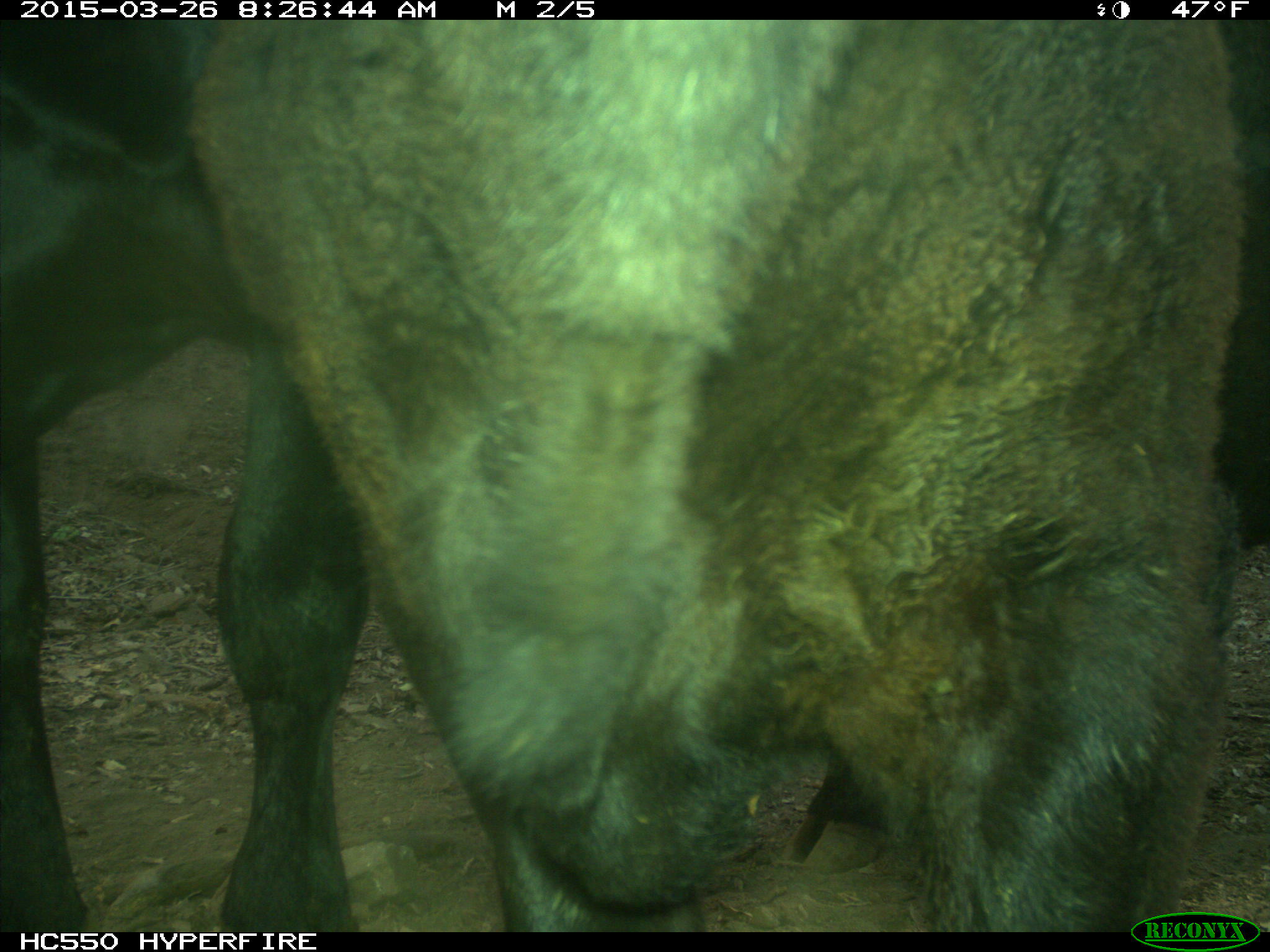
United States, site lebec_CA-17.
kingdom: Animalia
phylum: Chordata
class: Mammalia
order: Artiodactyla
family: Bovidae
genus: Bos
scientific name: Bos taurus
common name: domestic cow